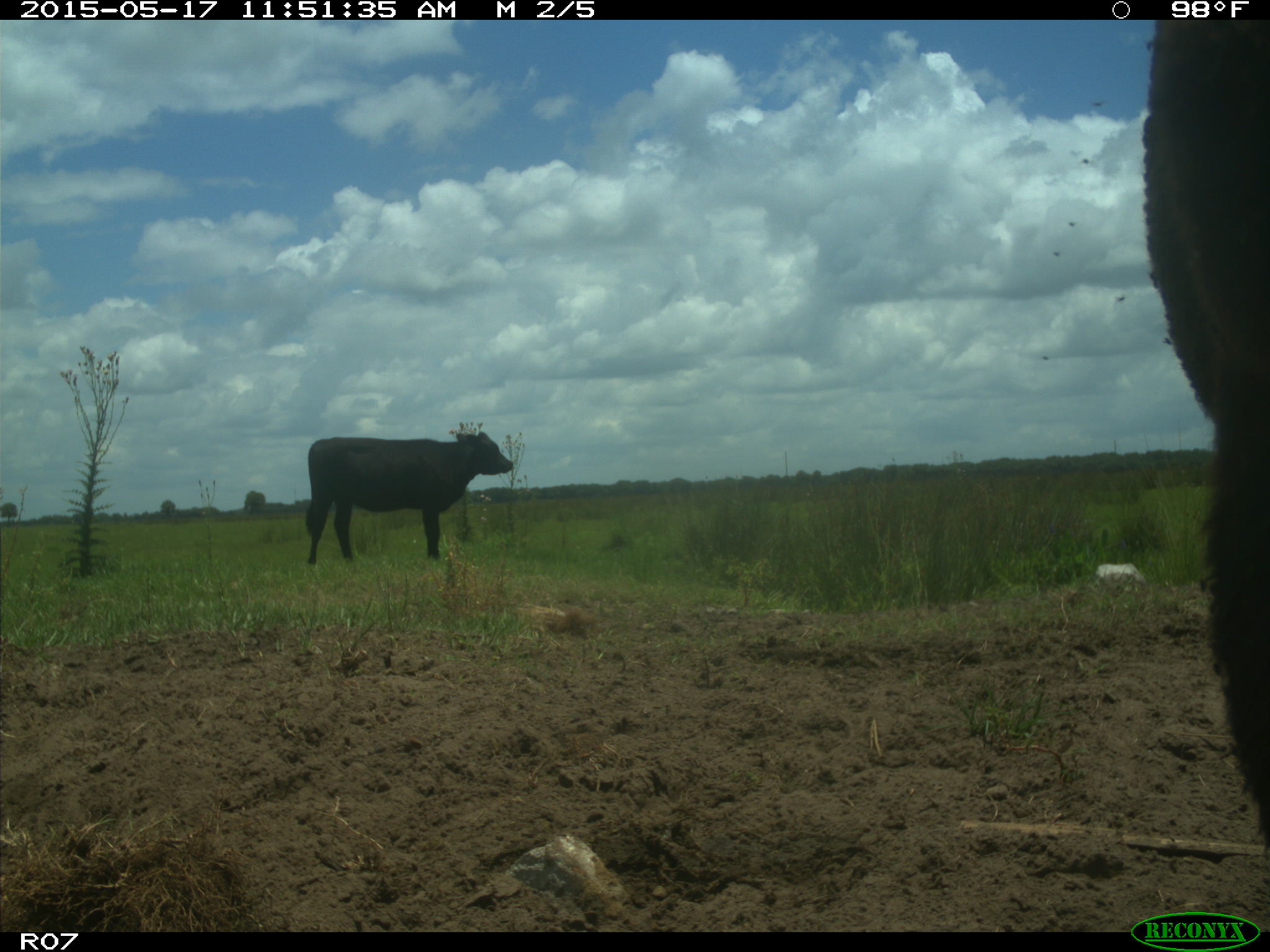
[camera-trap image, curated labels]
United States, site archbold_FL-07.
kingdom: Animalia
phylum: Chordata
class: Mammalia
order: Artiodactyla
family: Bovidae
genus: Bos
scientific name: Bos taurus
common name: domestic cow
Bos taurus (domestic cow).